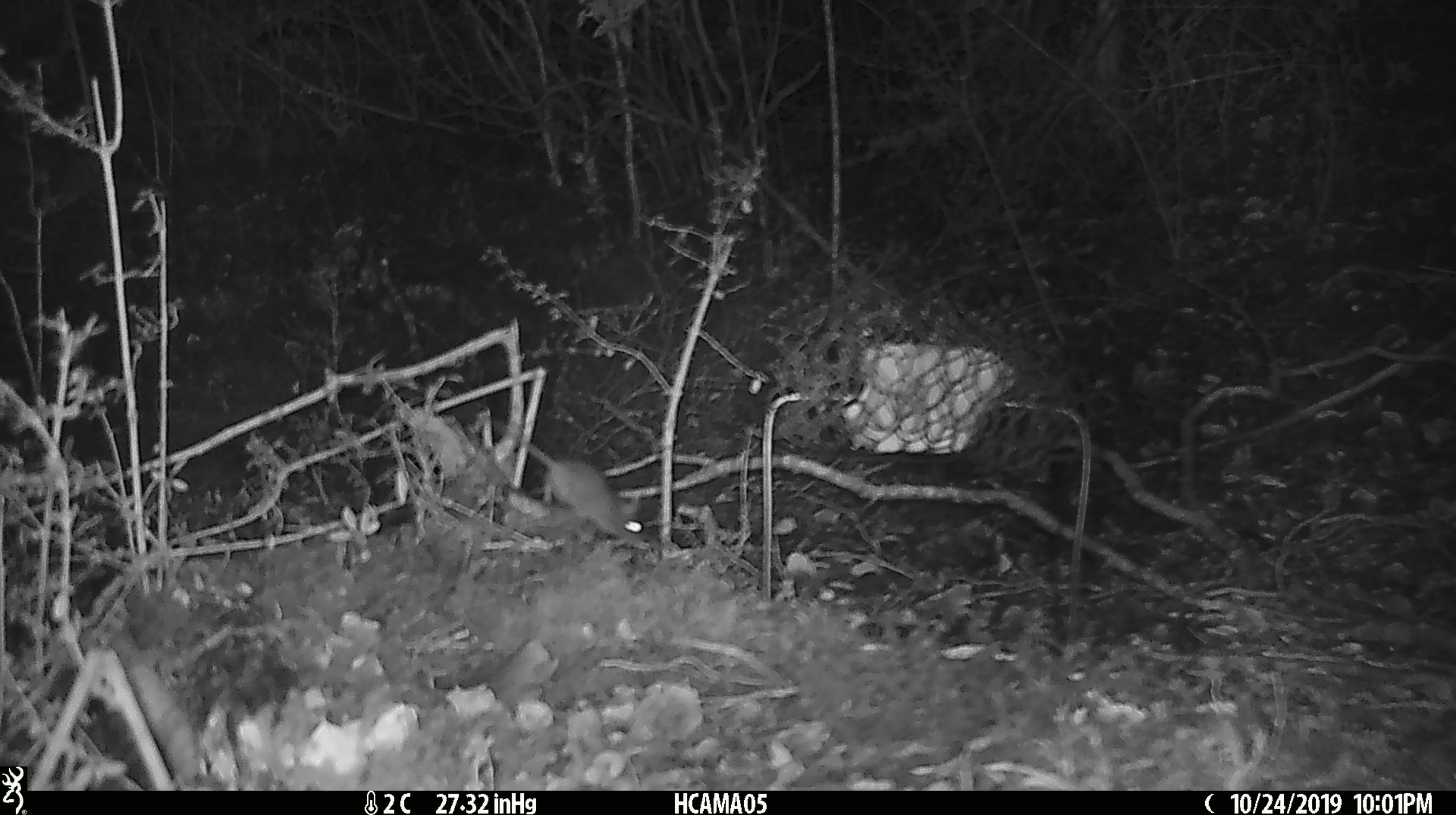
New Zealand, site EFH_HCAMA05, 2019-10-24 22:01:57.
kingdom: Animalia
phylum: Chordata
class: Mammalia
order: Rodentia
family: Muridae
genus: Mus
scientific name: Mus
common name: mouse